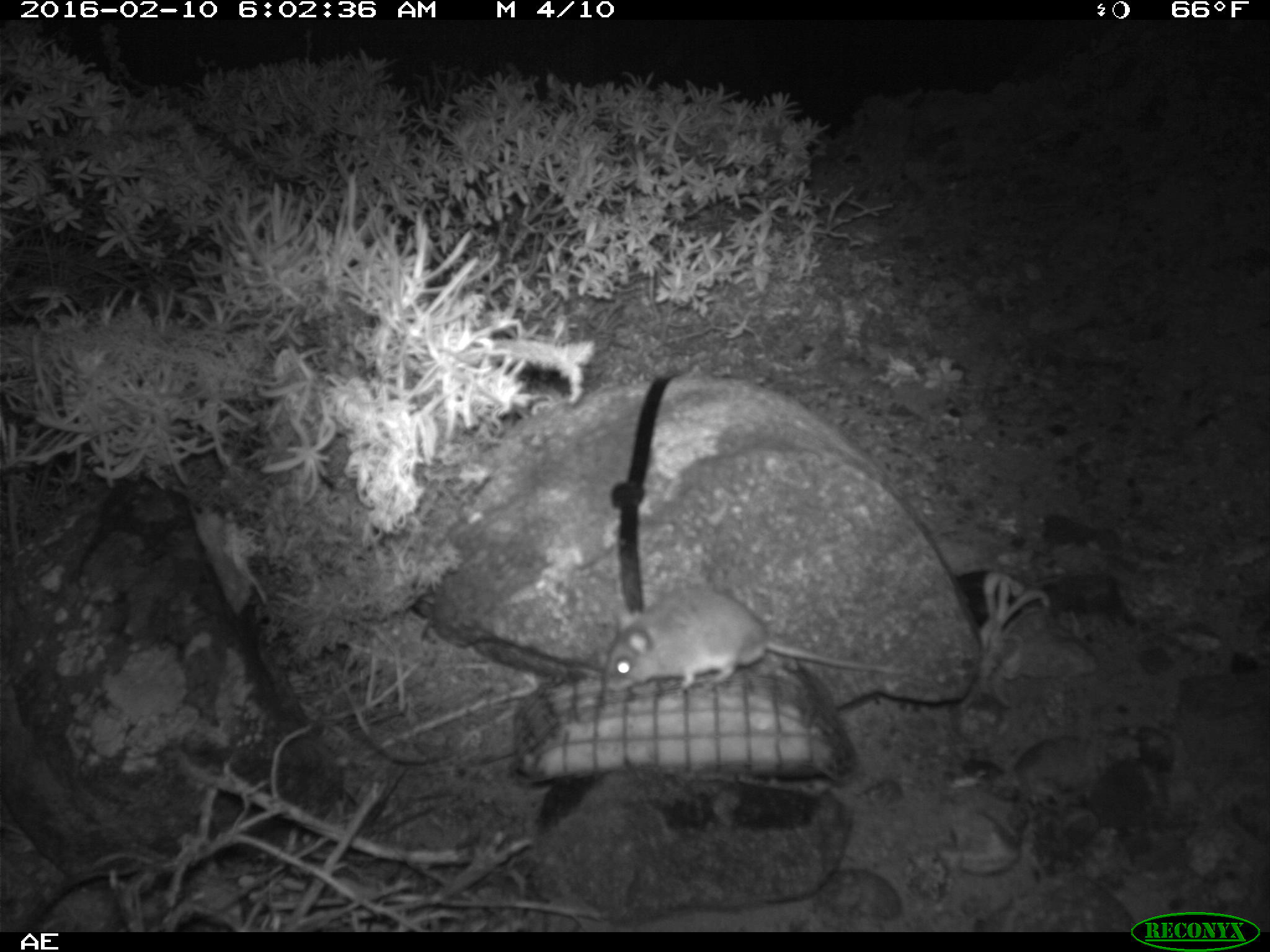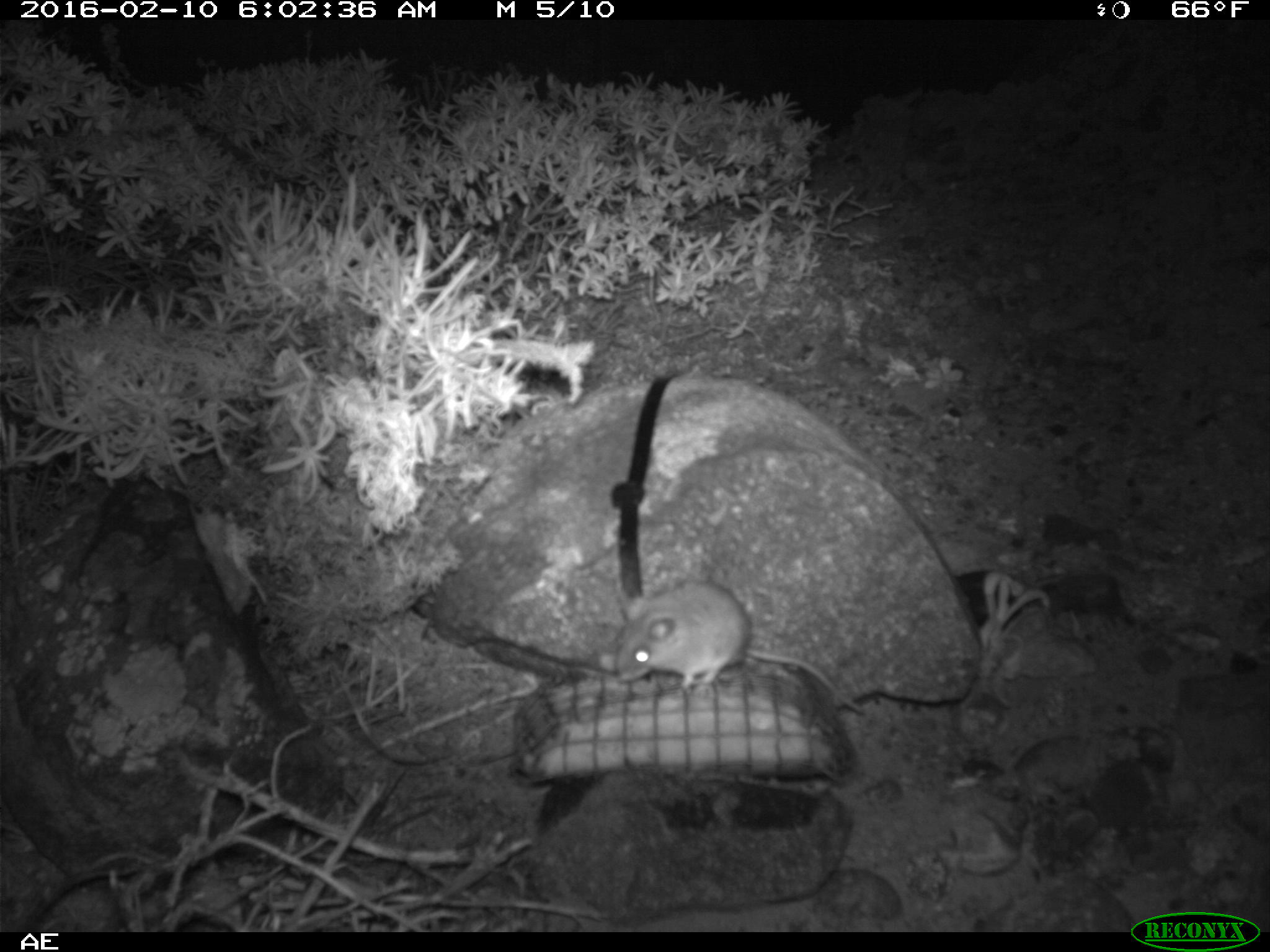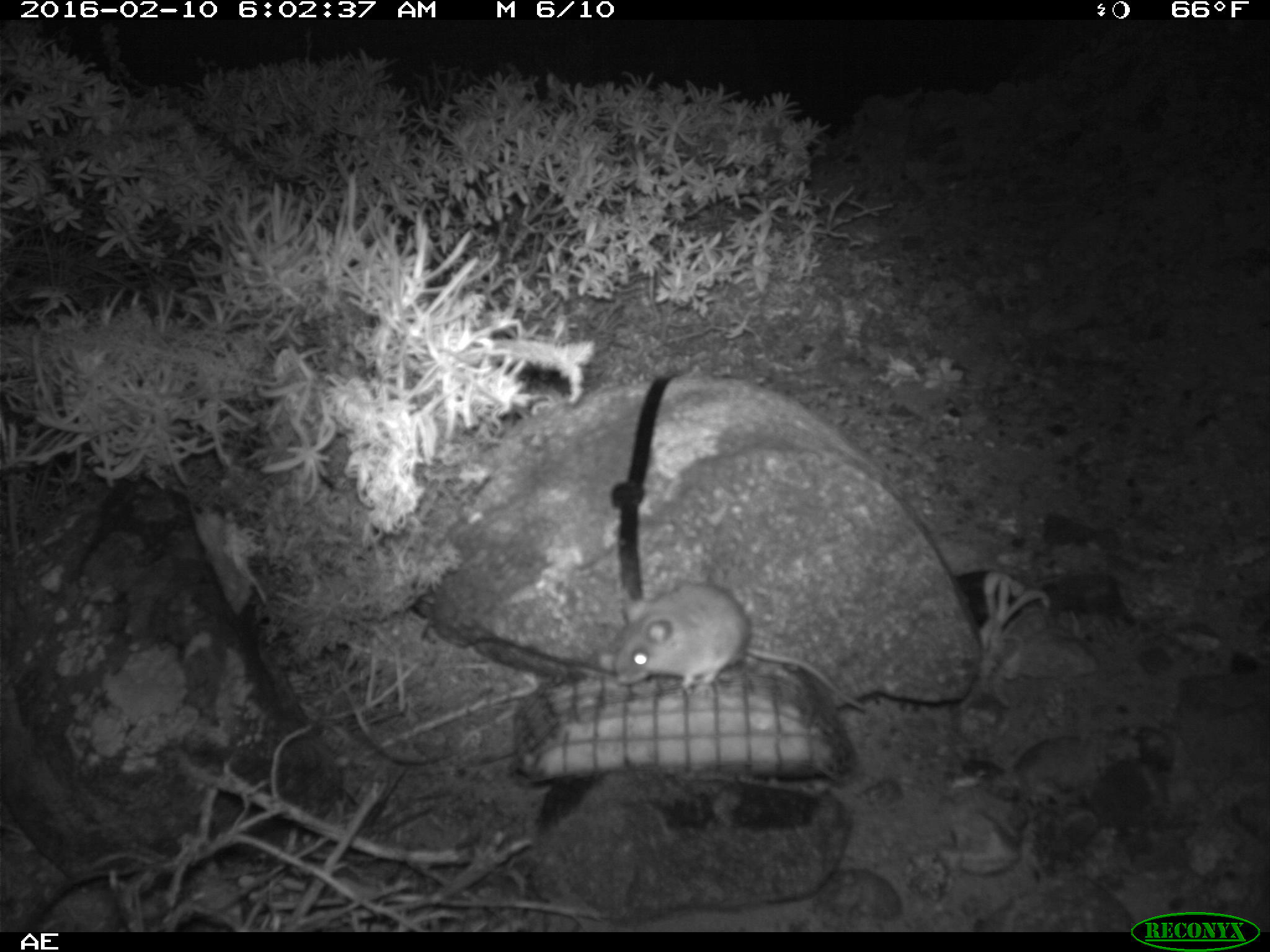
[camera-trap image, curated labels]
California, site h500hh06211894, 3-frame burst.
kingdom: Animalia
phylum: Chordata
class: Mammalia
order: Rodentia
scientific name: Rodentia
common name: rodent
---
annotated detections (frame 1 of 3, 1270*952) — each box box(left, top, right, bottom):
rodent: box(603, 590, 904, 694)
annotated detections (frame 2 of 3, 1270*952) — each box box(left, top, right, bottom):
rodent: box(616, 582, 865, 714)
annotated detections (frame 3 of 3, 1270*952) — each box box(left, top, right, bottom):
rodent: box(615, 583, 867, 711)